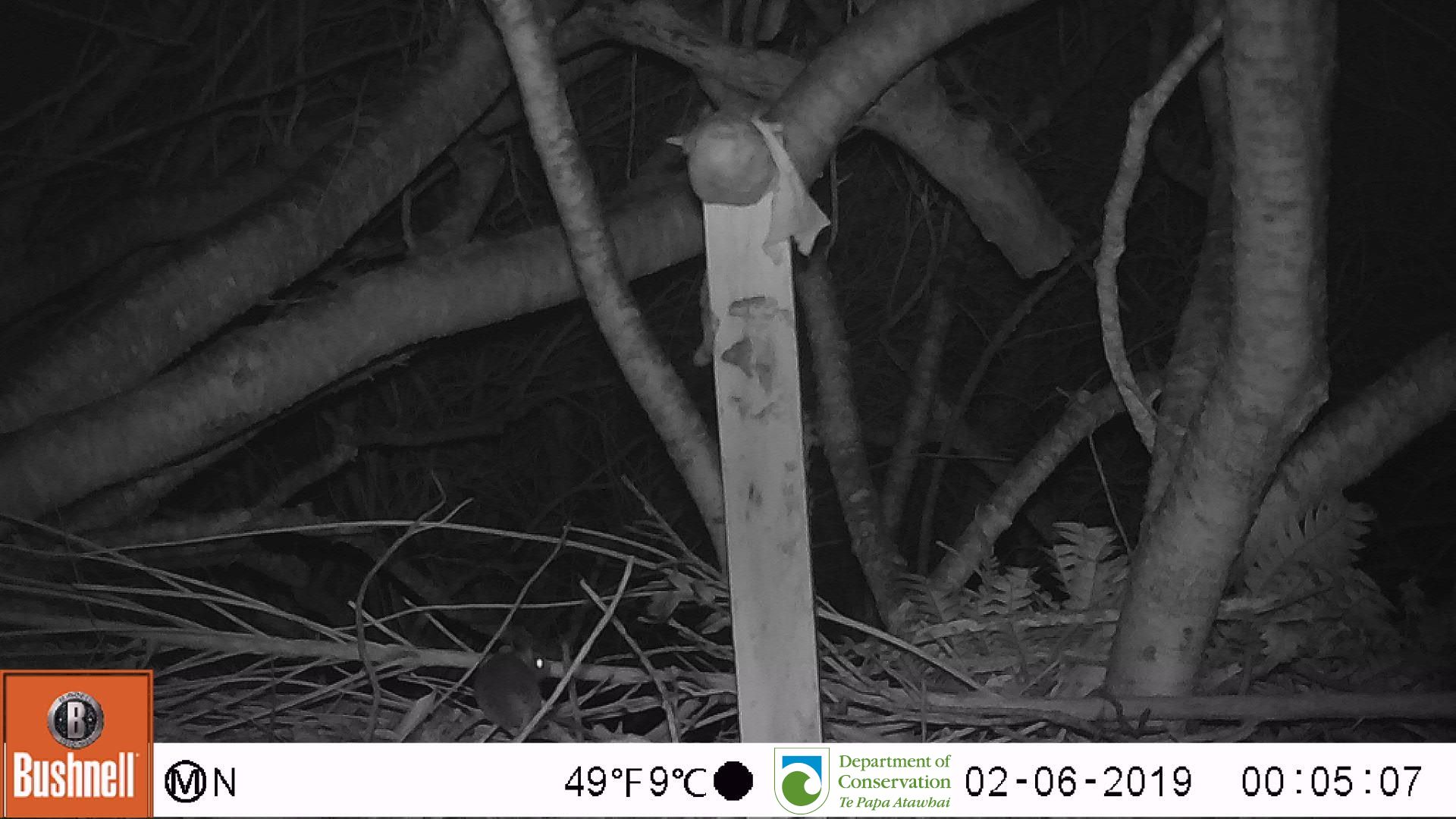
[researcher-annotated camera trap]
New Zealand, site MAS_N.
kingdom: Animalia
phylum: Chordata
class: Mammalia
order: Rodentia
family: Muridae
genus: Mus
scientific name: Mus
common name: mouse